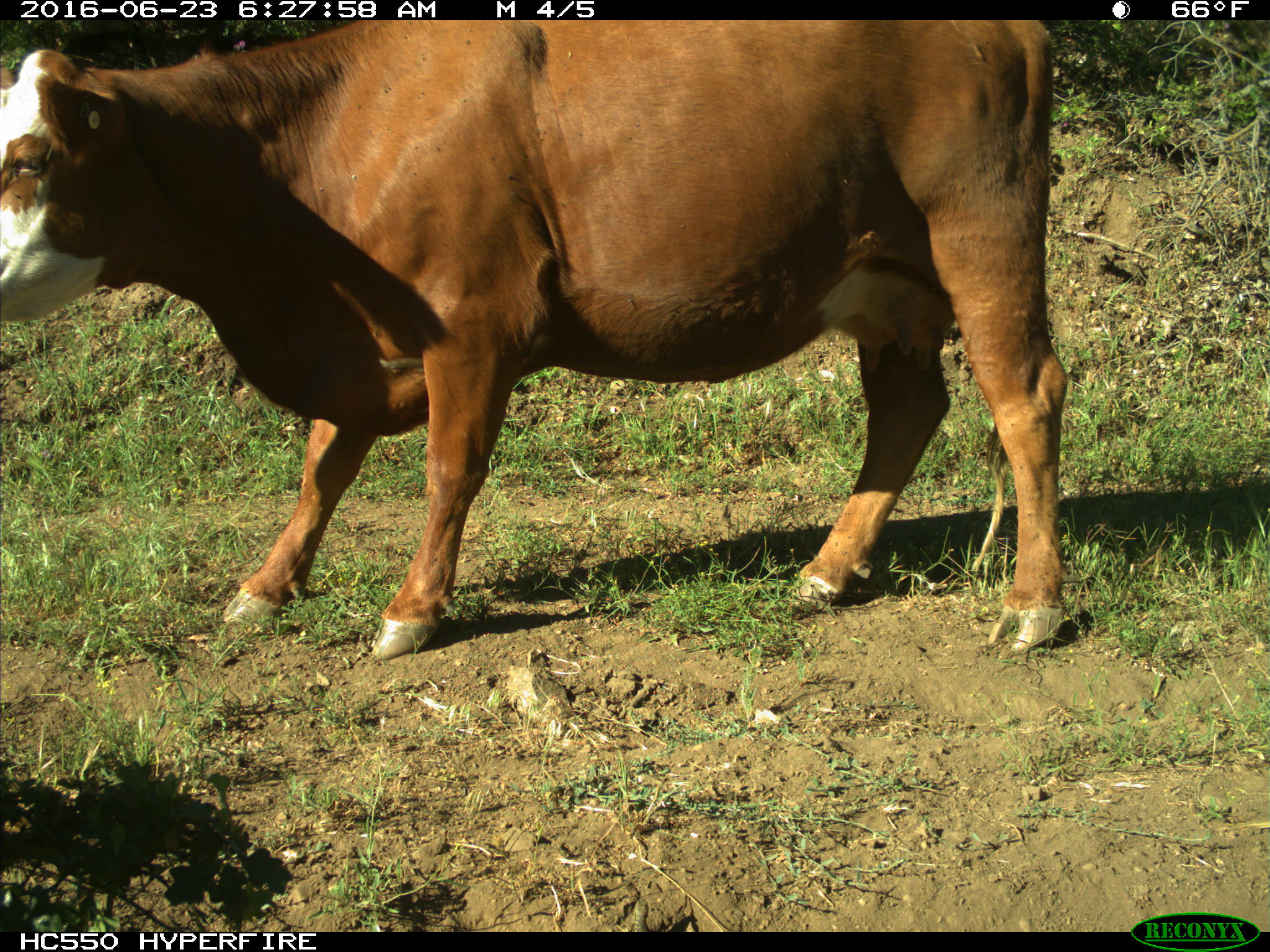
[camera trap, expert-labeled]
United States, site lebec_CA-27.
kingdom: Animalia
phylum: Chordata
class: Mammalia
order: Artiodactyla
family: Bovidae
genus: Bos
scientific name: Bos taurus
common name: domestic cow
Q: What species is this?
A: Bos taurus (domestic cow).